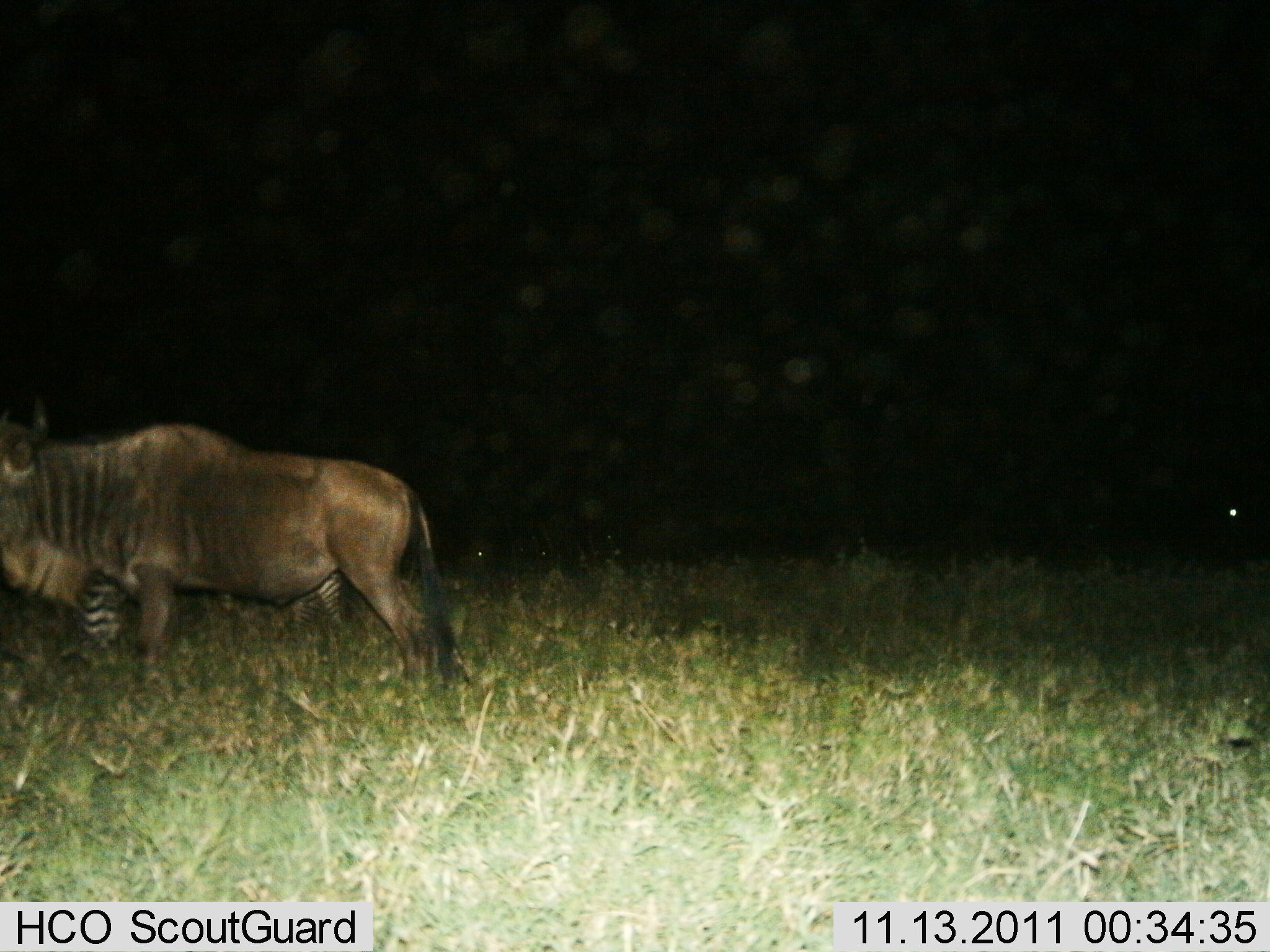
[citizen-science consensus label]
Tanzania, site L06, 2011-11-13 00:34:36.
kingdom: Animalia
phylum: Chordata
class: Mammalia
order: Artiodactyla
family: Bovidae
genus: Connochaetes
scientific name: Connochaetes taurinus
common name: blue wildebeest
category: wildebeest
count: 1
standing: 79%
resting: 0%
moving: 21%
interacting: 0%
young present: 0%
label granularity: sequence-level